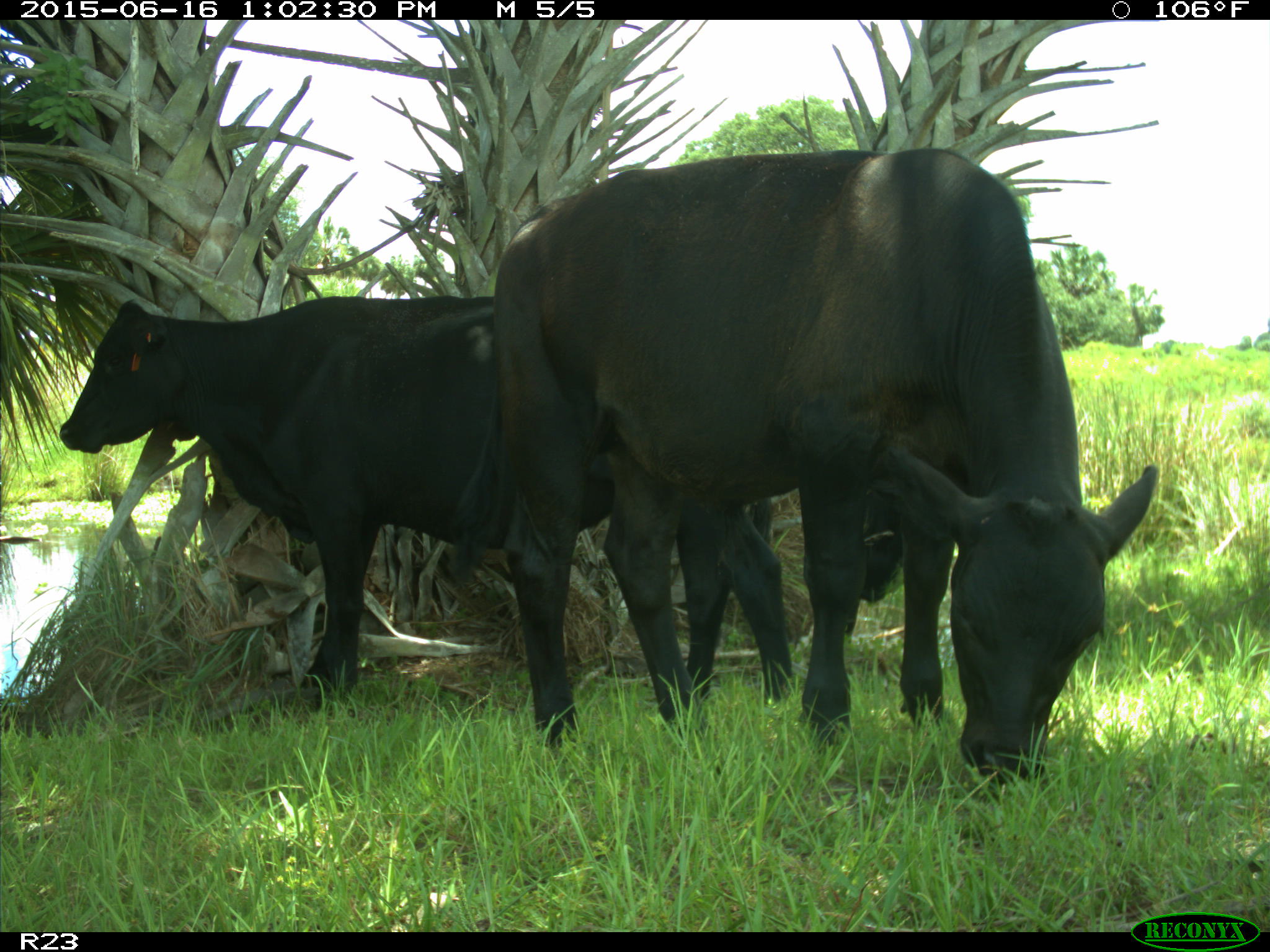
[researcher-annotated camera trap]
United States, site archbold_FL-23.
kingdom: Animalia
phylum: Chordata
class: Mammalia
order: Artiodactyla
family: Bovidae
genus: Bos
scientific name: Bos taurus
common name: domestic cow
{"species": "Bos taurus (domestic cow)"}